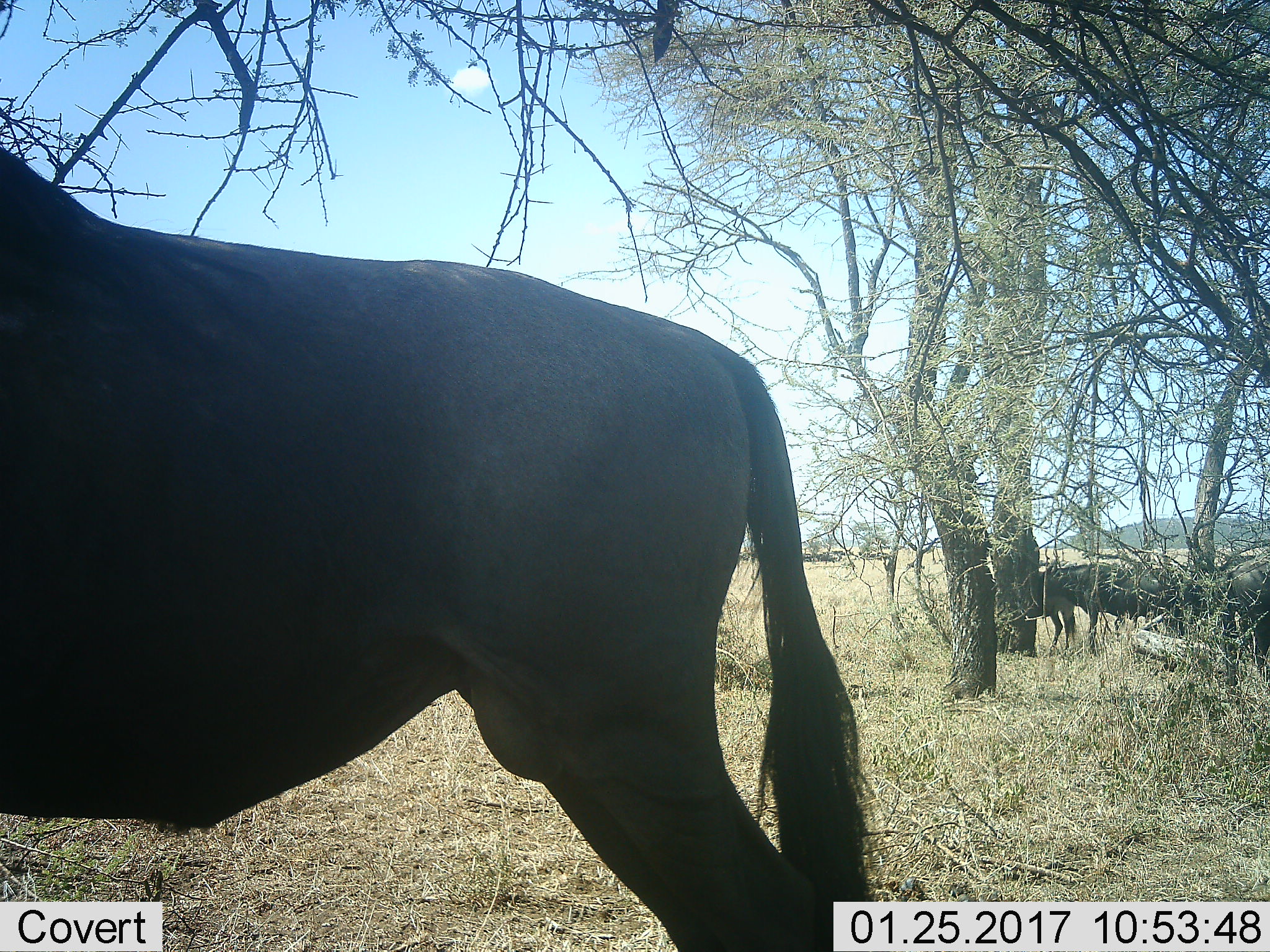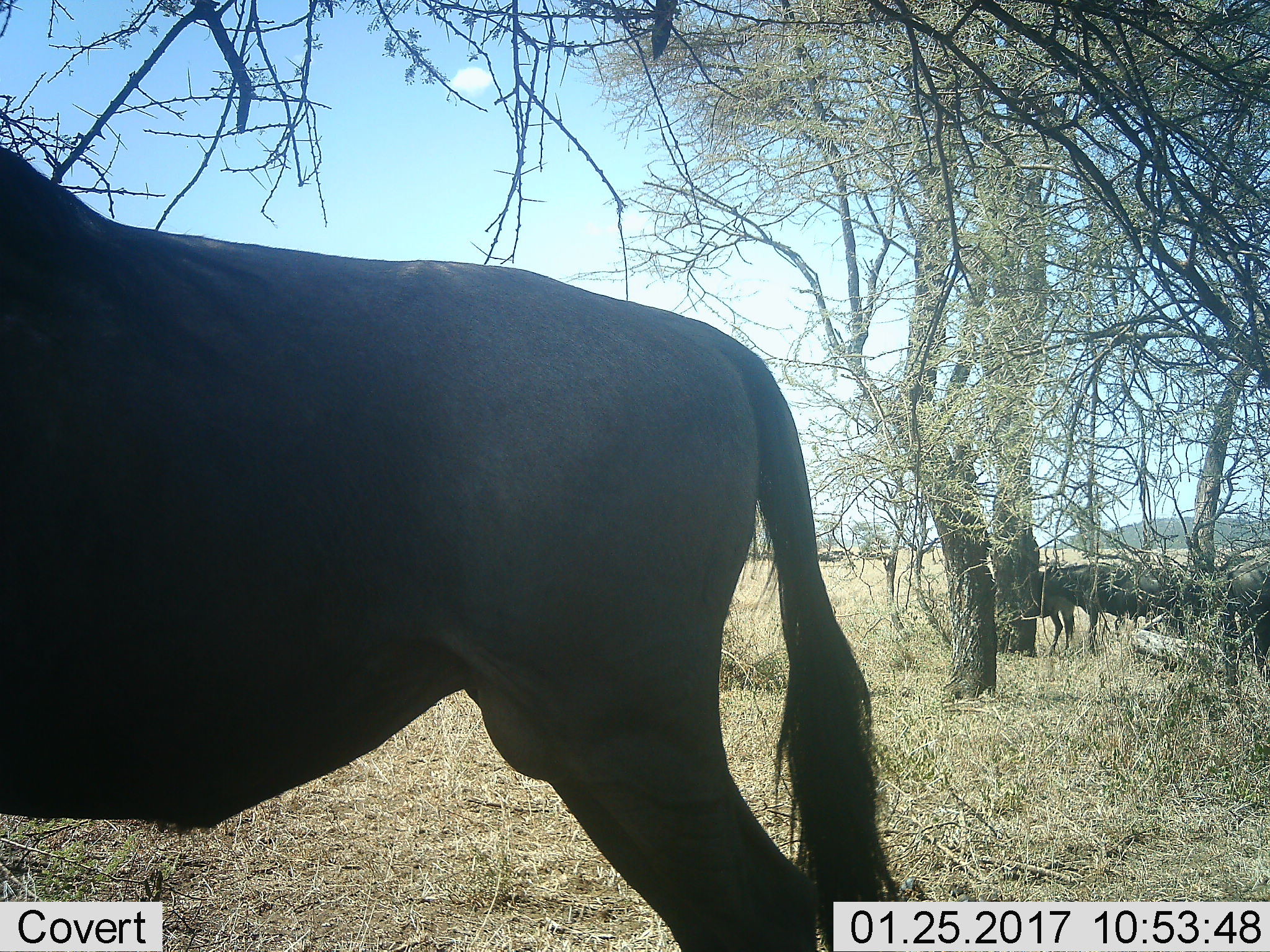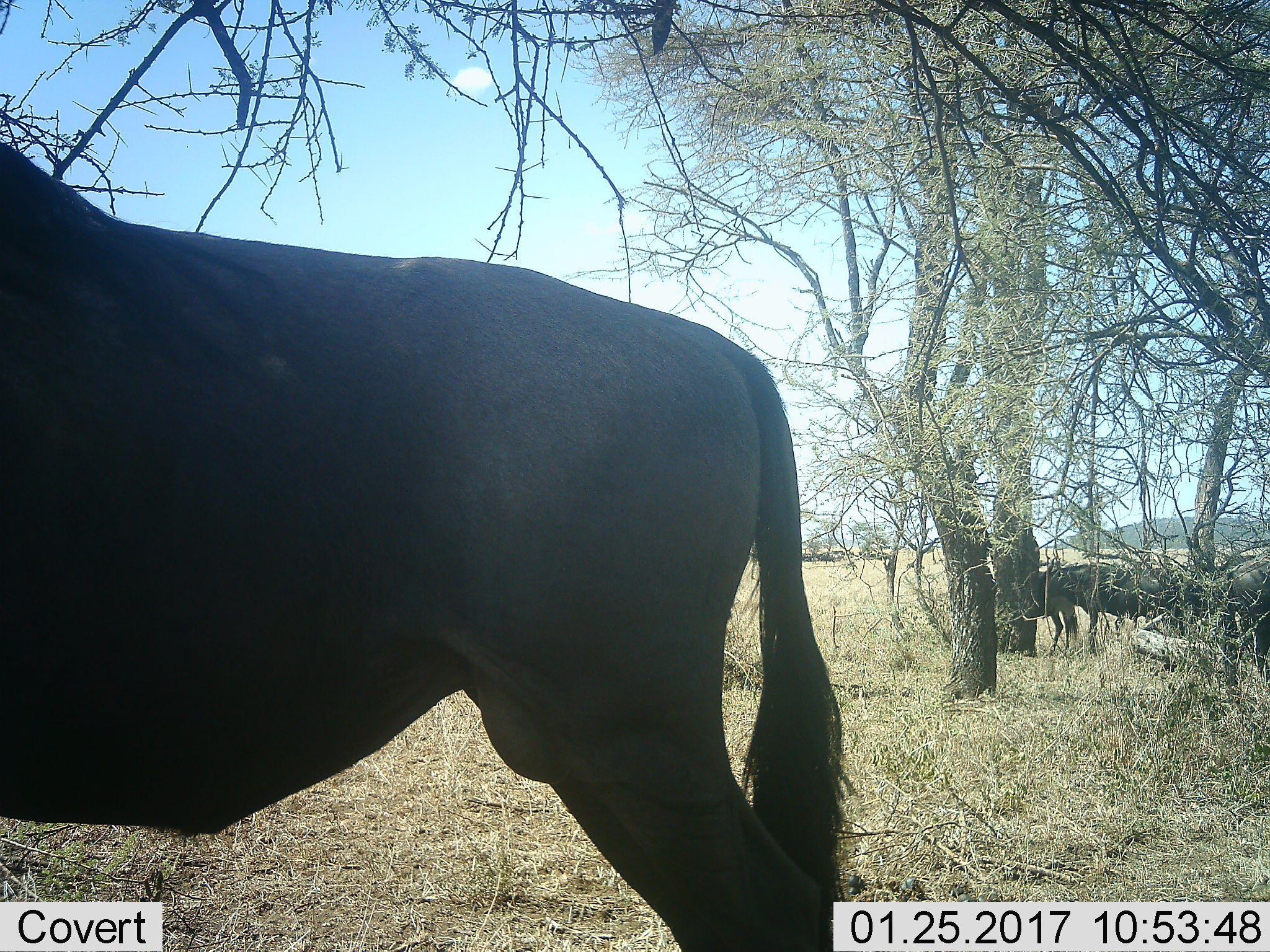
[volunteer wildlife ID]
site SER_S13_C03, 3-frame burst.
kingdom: Animalia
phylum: Chordata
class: Mammalia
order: Artiodactyla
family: Bovidae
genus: Connochaetes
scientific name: Connochaetes taurinus taurinus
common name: blue wildebeest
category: wildebeestblue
Wildebeestblue (blue wildebeest) (Connochaetes taurinus taurinus), count 5. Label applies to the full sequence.